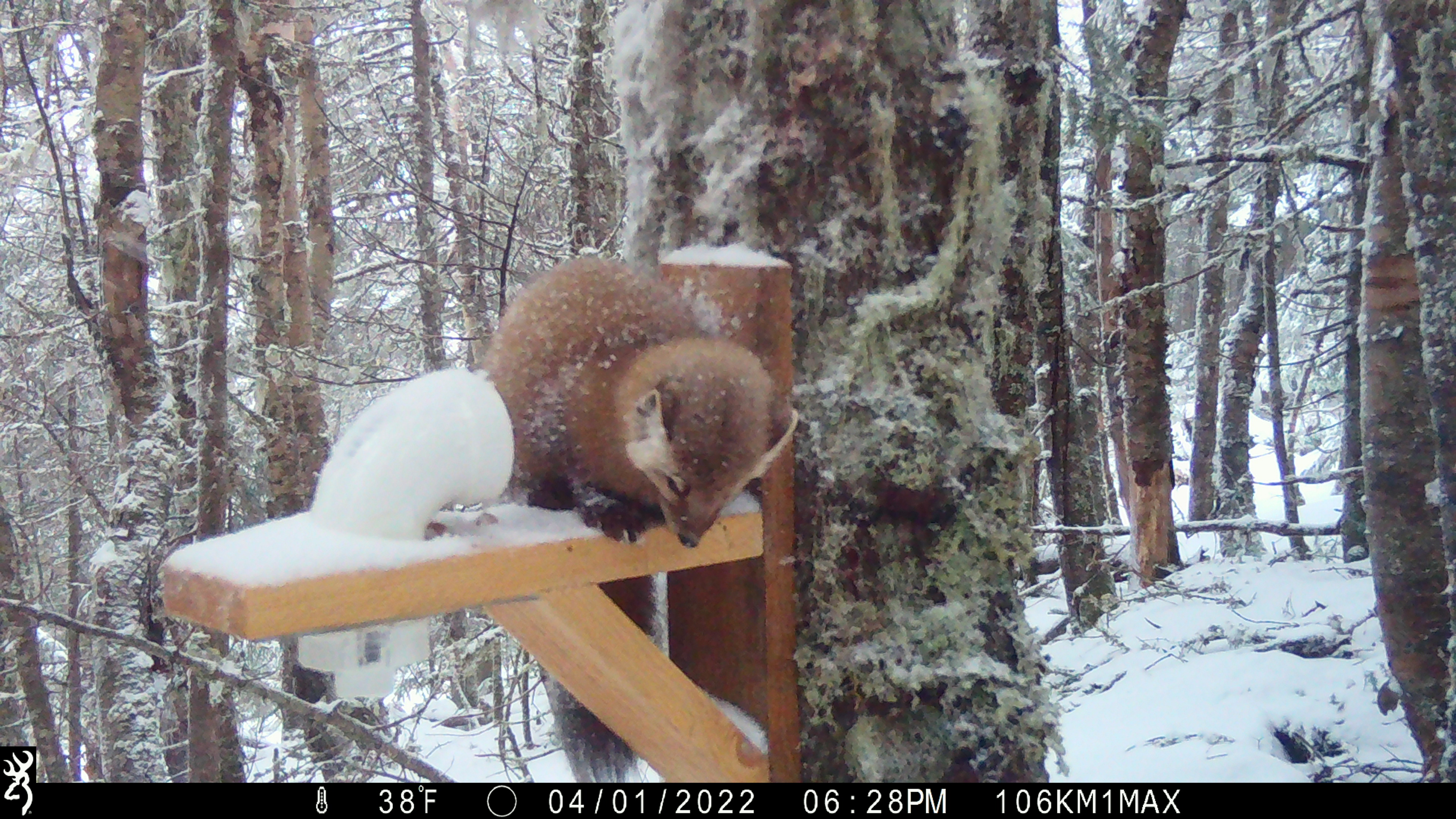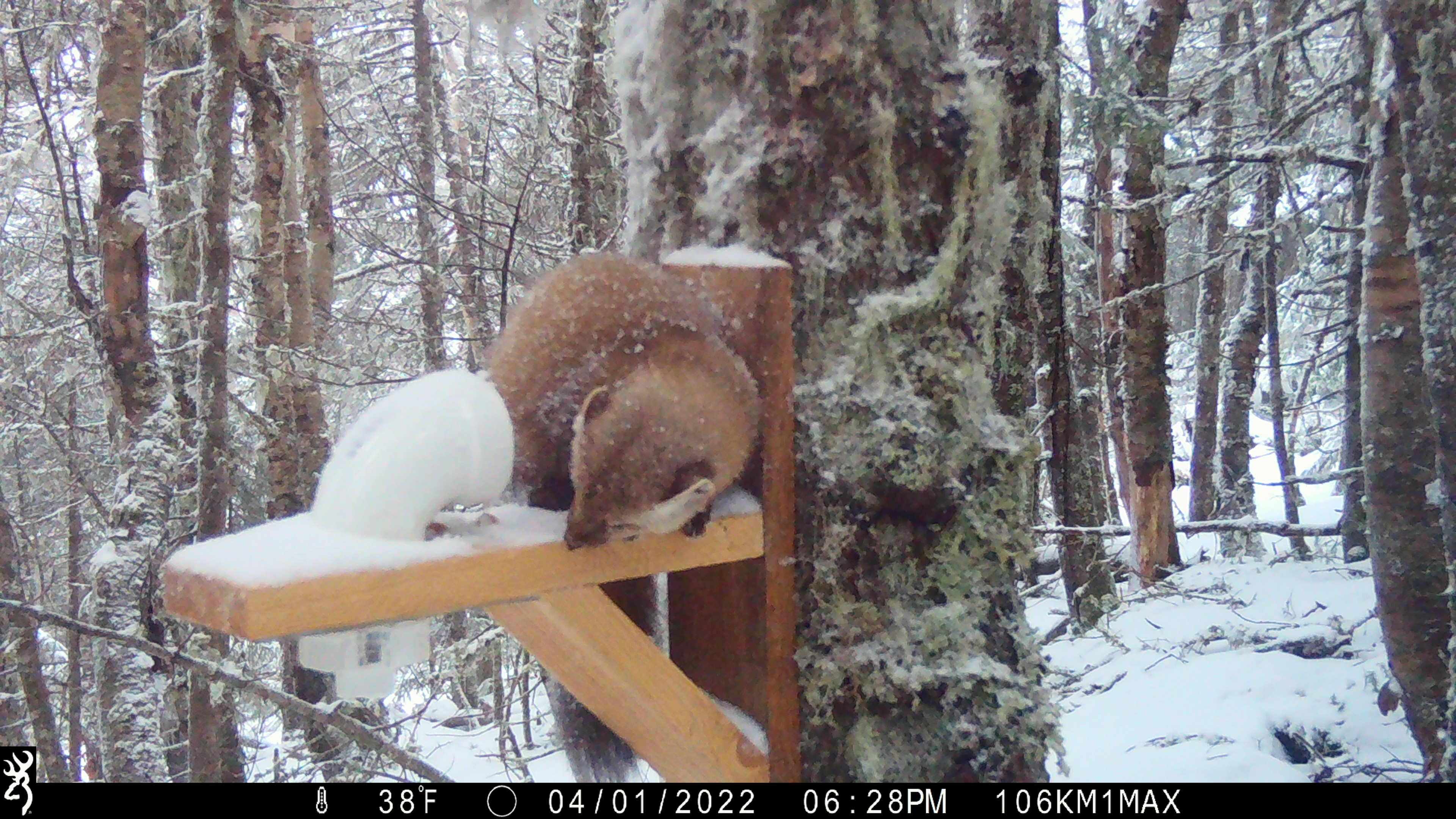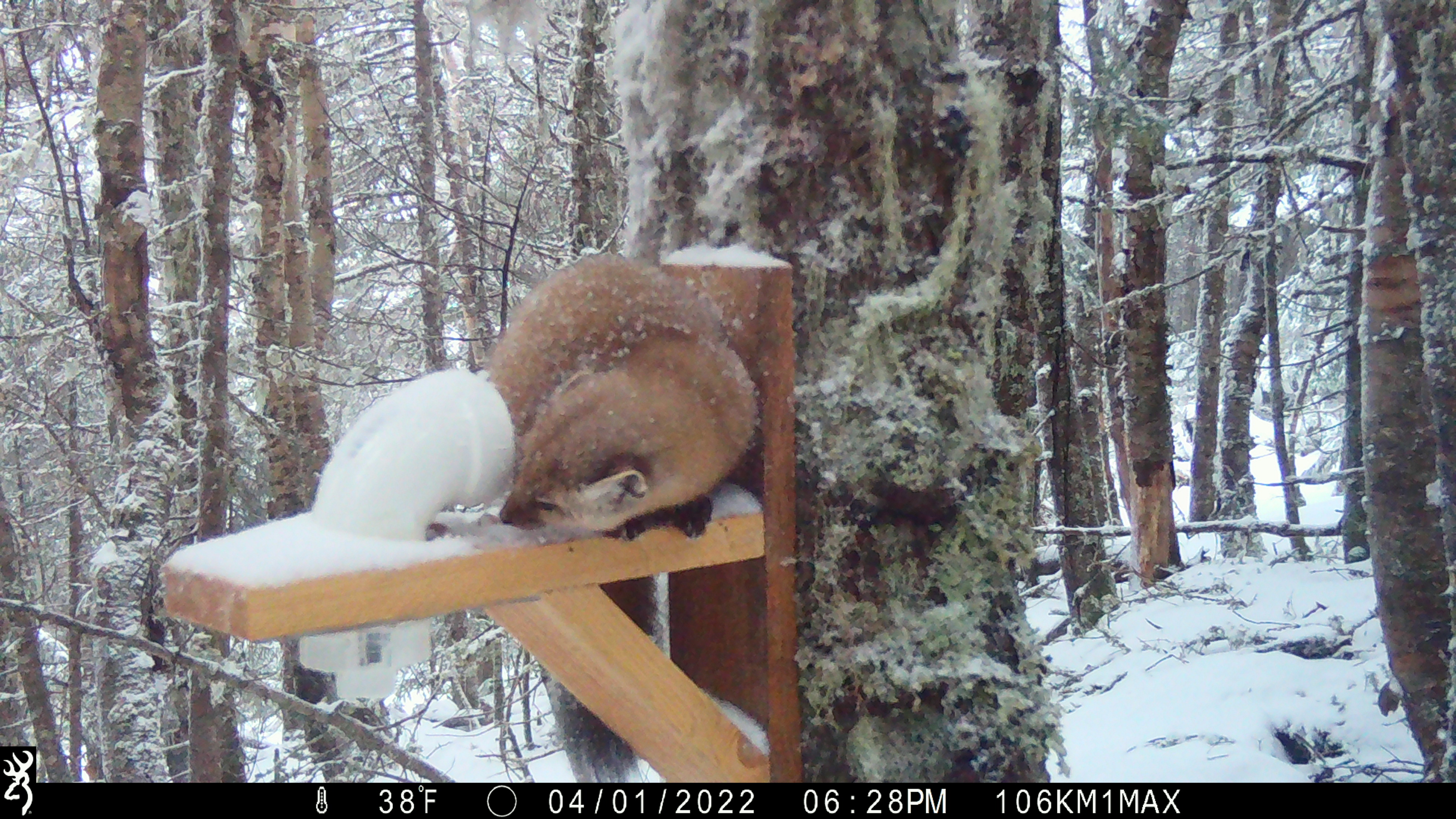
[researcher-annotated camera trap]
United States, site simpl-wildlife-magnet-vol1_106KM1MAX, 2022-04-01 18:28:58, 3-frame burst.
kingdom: Animalia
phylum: Chordata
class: Mammalia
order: Carnivora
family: Mustelidae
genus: Martes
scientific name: Martes americana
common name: american marten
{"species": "american marten (Martes americana)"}